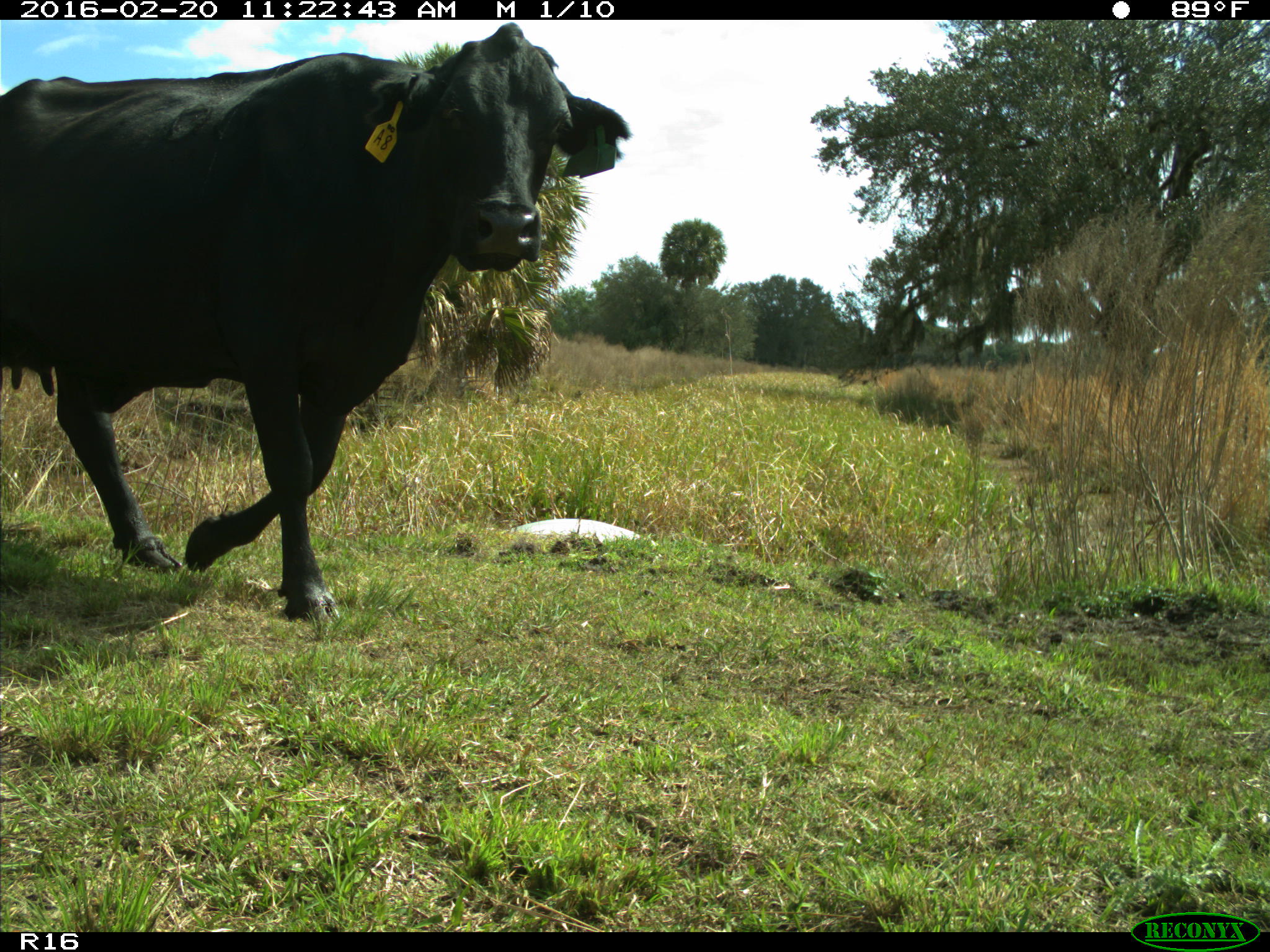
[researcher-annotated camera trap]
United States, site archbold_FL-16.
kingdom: Animalia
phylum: Chordata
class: Mammalia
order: Artiodactyla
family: Bovidae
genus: Bos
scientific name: Bos taurus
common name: domestic cow